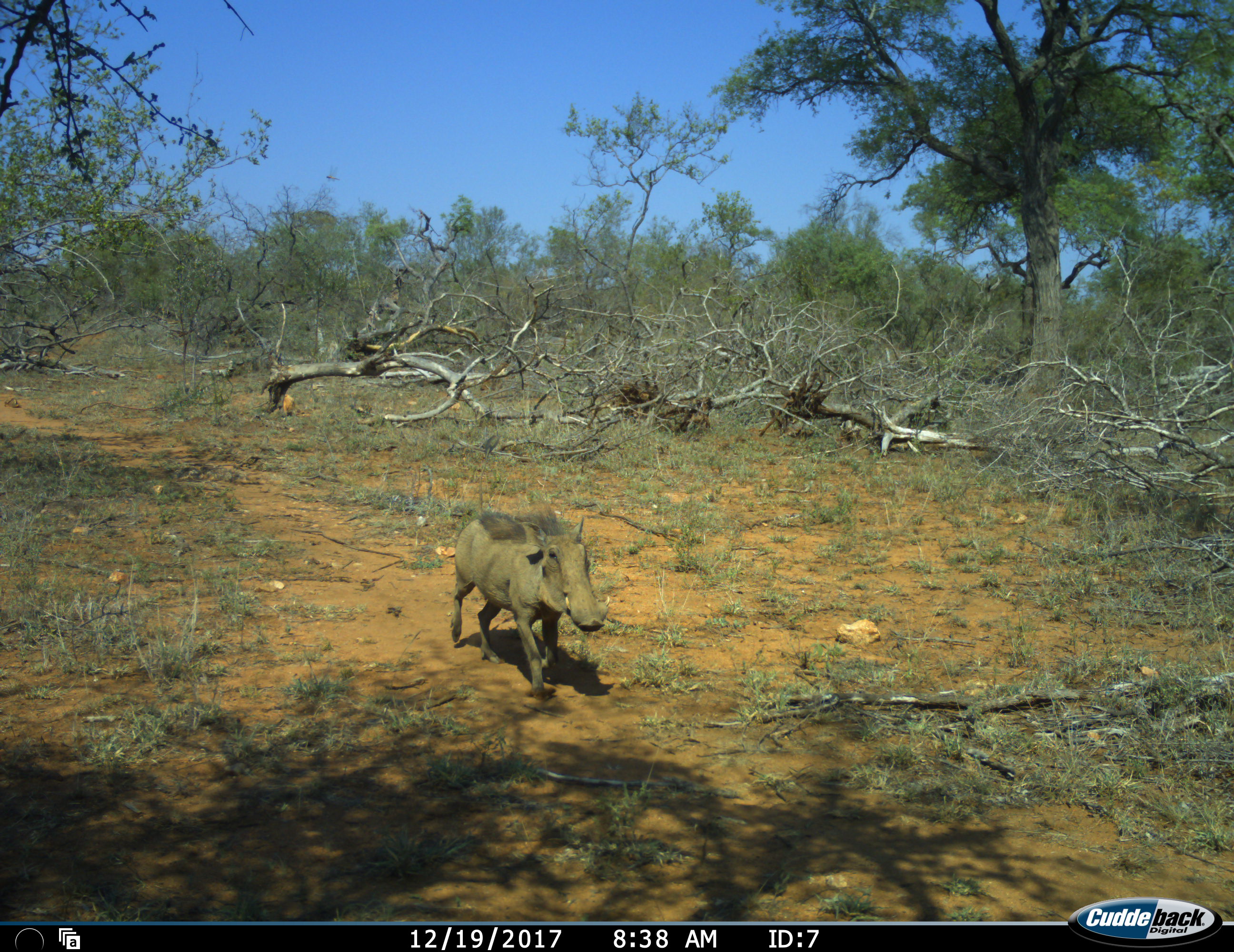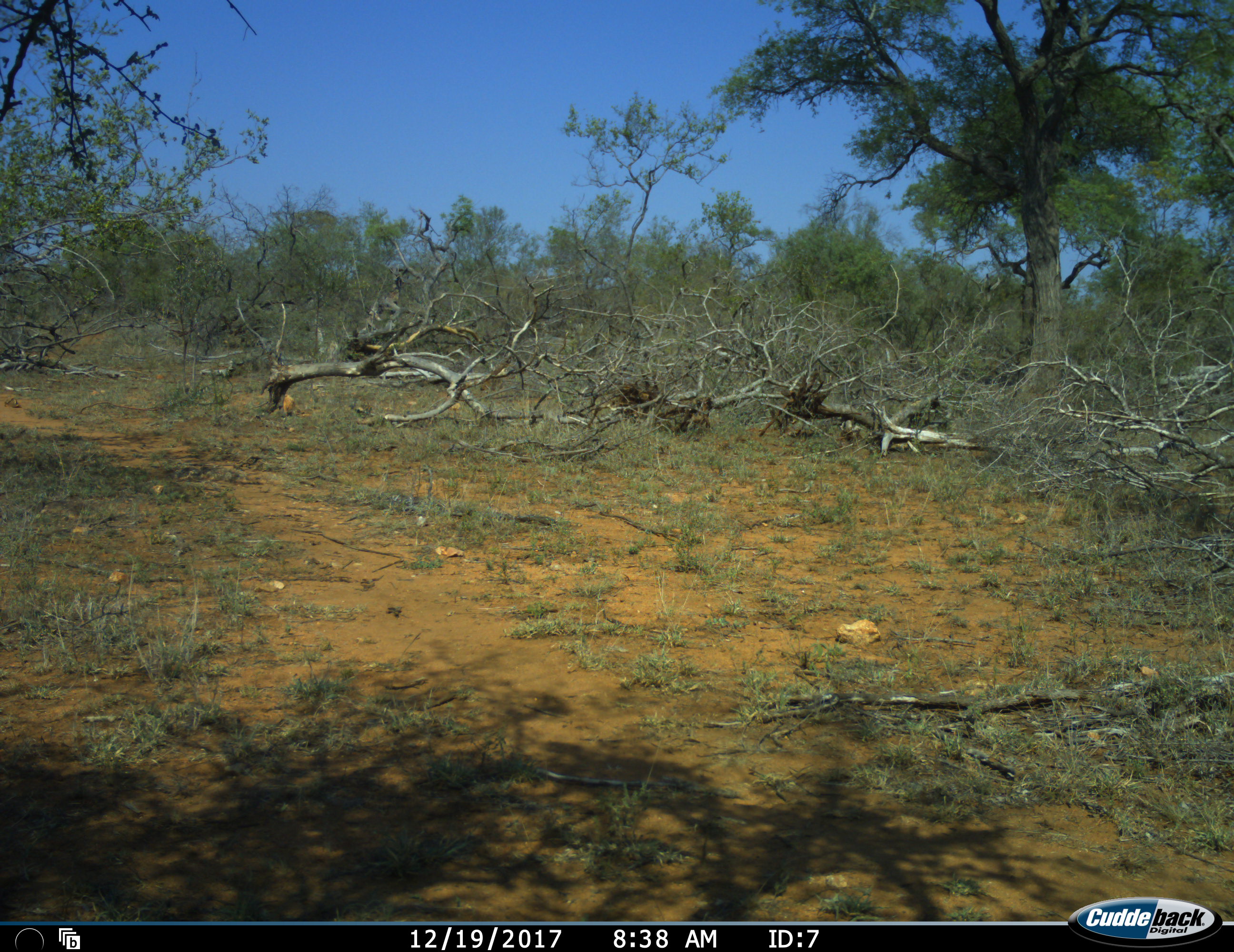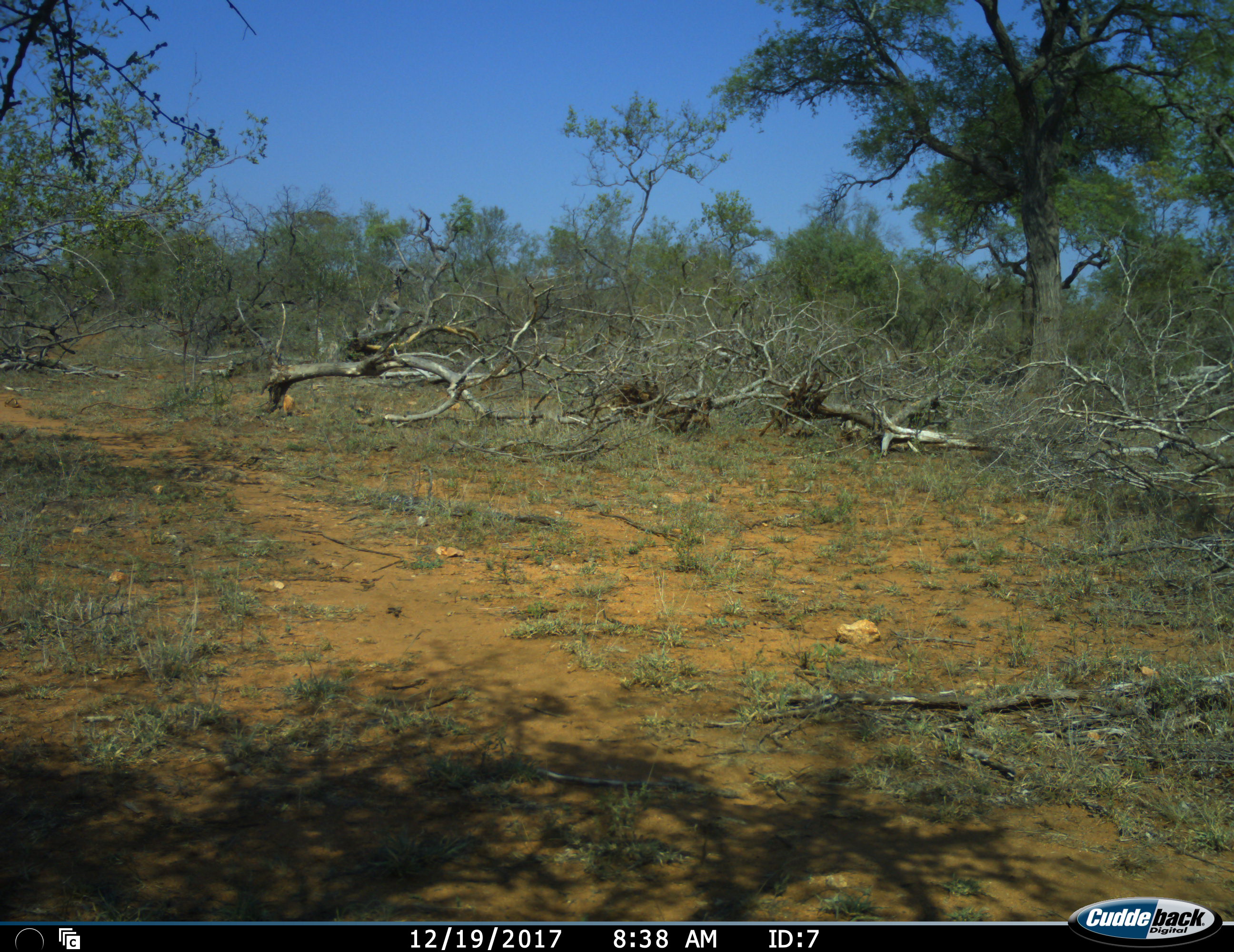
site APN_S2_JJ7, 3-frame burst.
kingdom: Animalia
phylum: Chordata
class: Mammalia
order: Artiodactyla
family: Suidae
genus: Phacochoerus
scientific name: Phacochoerus africanus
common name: warthog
Warthog (Phacochoerus africanus), count 1. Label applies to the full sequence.